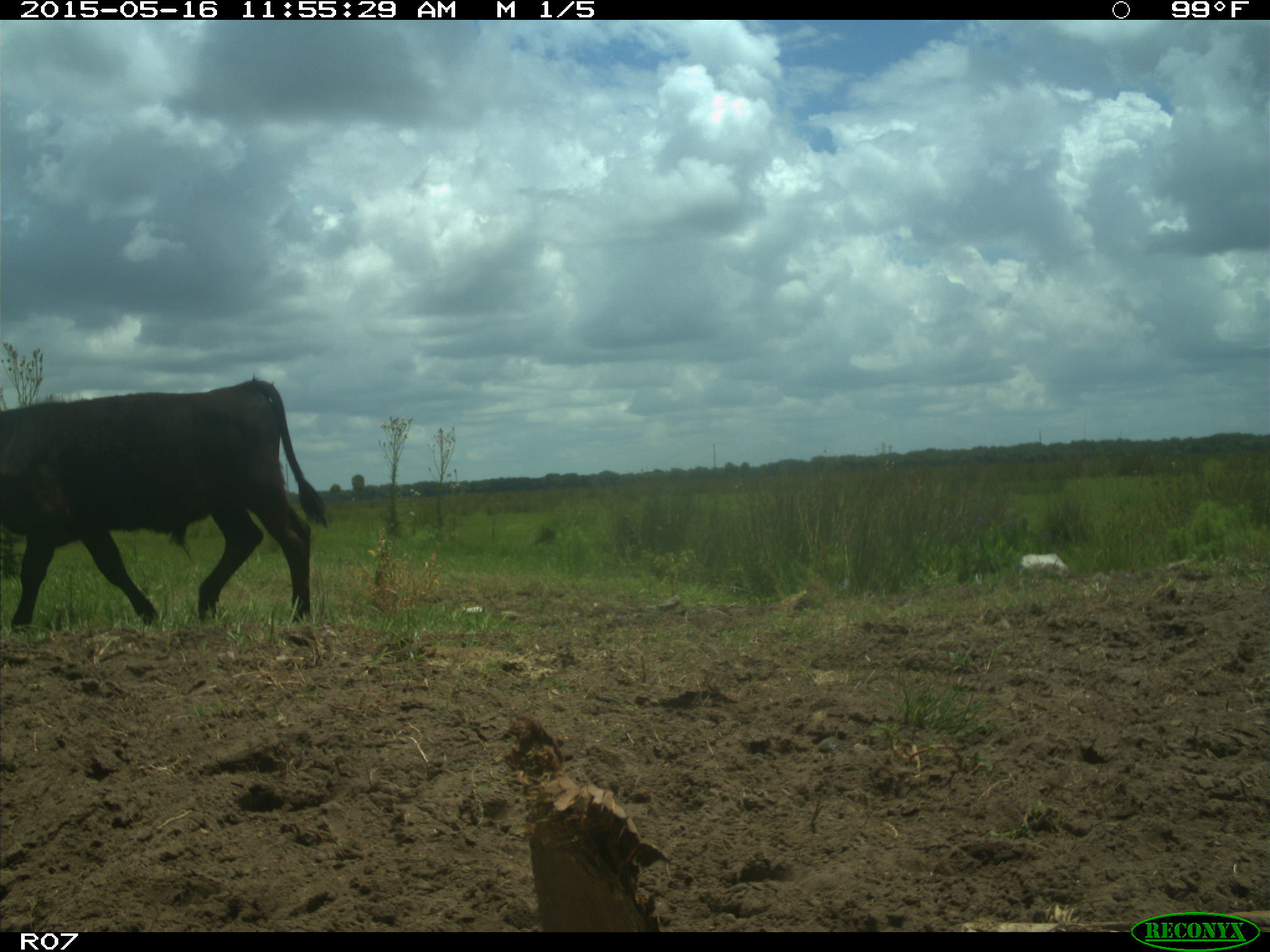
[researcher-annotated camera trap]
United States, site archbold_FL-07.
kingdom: Animalia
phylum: Chordata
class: Mammalia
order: Artiodactyla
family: Bovidae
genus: Bos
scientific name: Bos taurus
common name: domestic cow